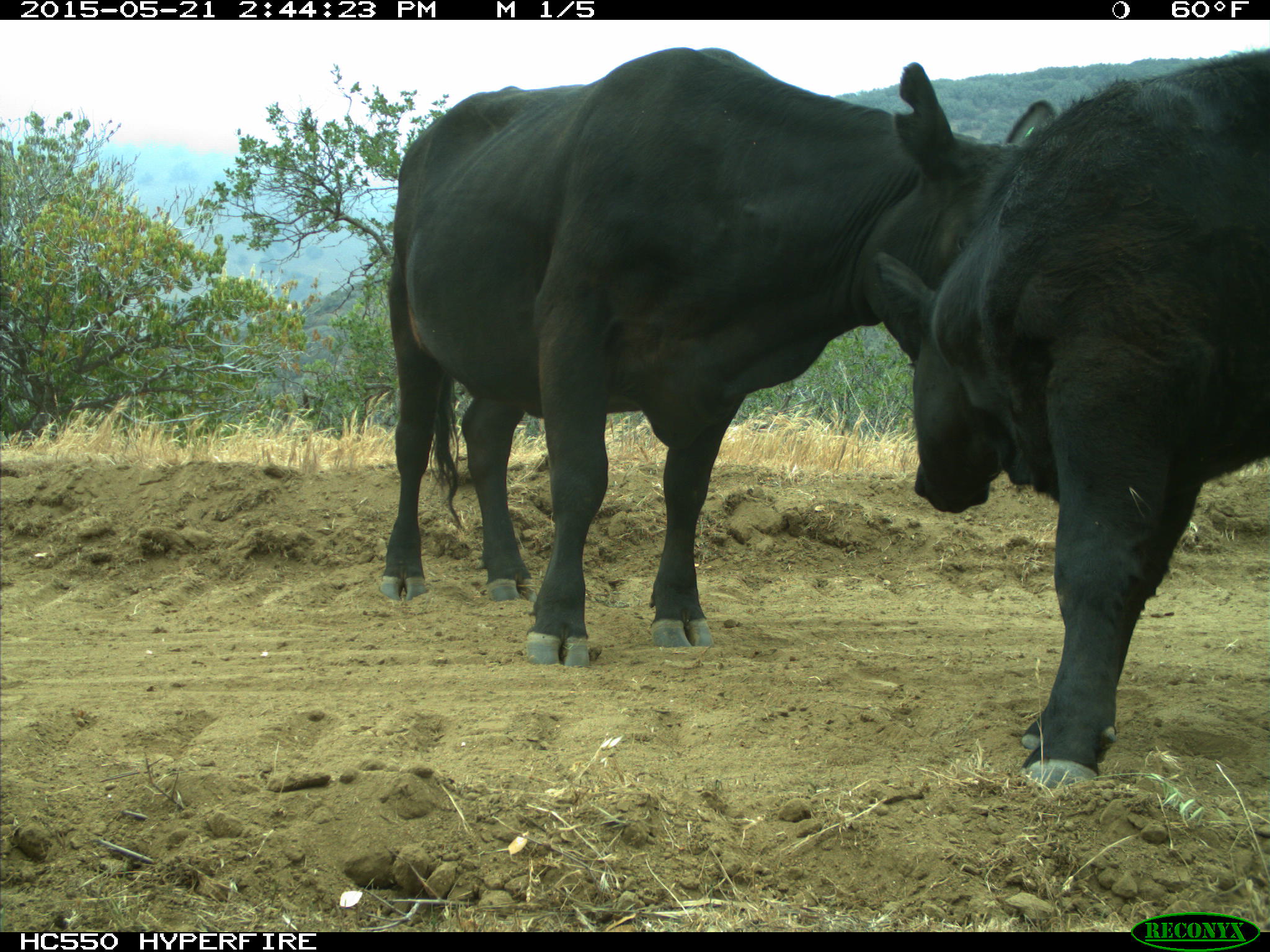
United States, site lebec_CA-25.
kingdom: Animalia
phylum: Chordata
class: Mammalia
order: Artiodactyla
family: Bovidae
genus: Bos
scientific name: Bos taurus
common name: domestic cow